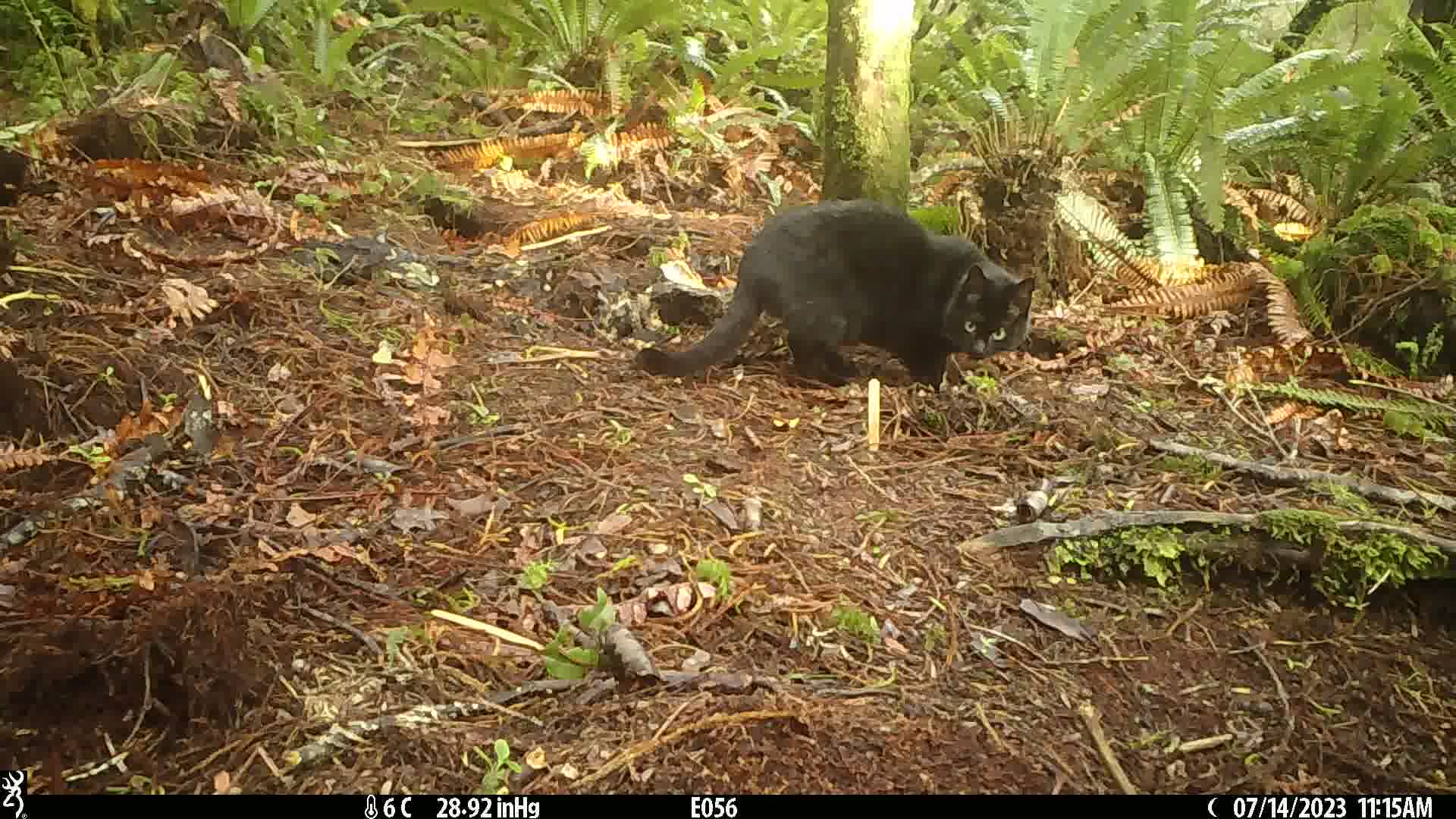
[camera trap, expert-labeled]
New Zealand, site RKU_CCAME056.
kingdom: Animalia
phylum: Chordata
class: Mammalia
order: Carnivora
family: Felidae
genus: Felis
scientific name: Felis catus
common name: domestic cat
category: cat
Cat (domestic cat) (Felis catus).